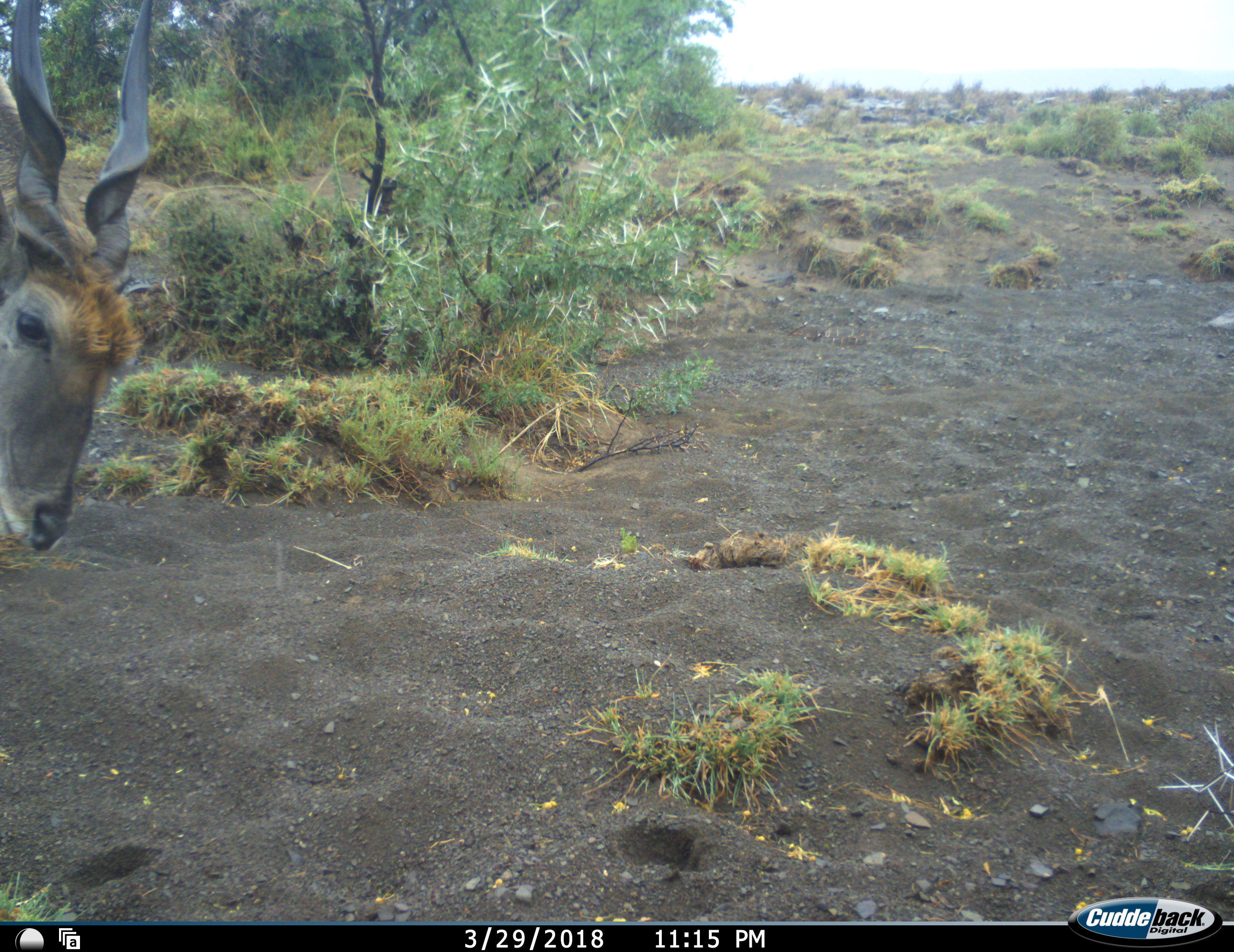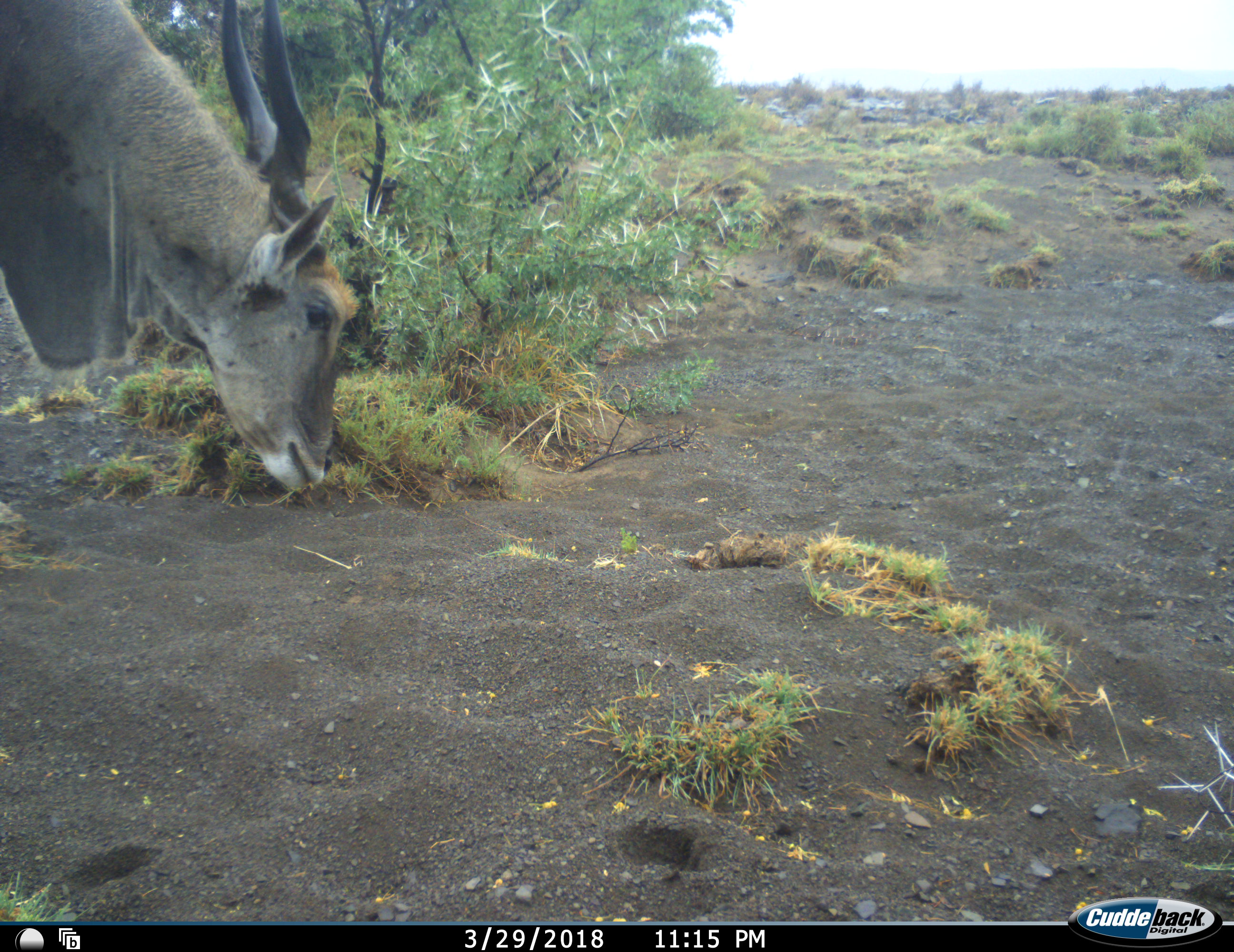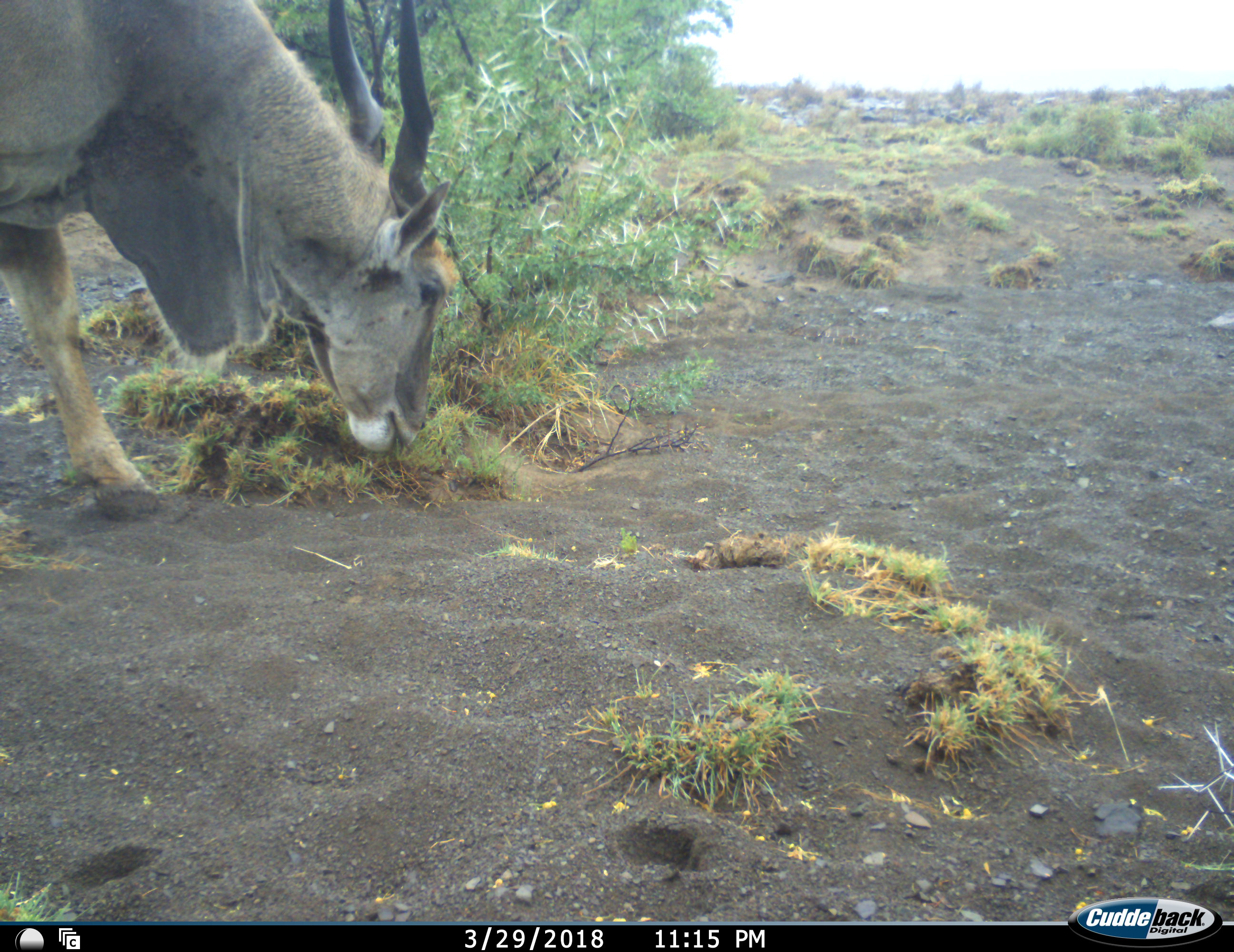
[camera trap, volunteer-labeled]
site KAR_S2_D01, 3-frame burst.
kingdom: Animalia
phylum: Chordata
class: Mammalia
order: Artiodactyla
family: Bovidae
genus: Tragelaphus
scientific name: Tragelaphus oryx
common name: eland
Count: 1.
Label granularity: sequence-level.